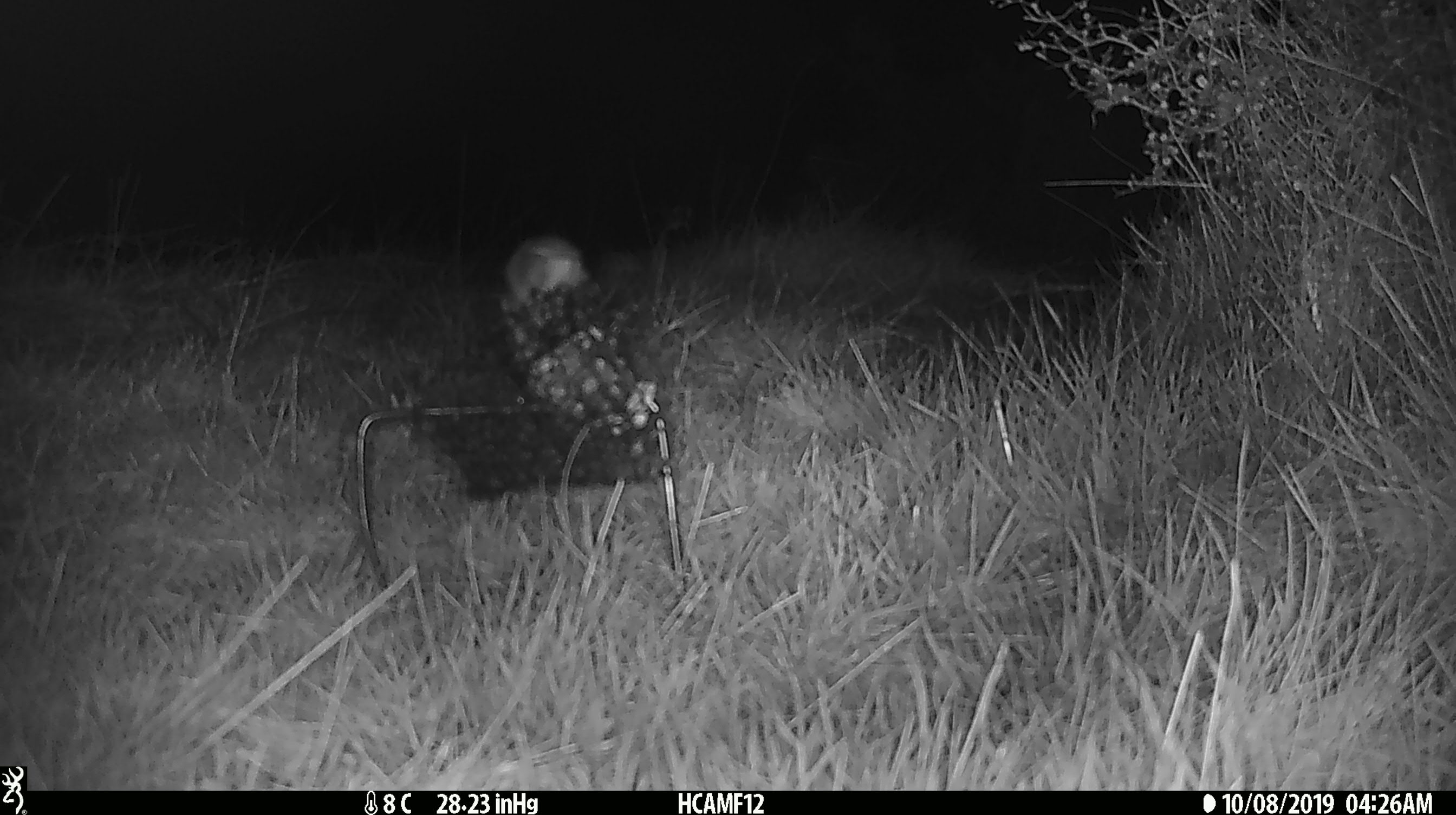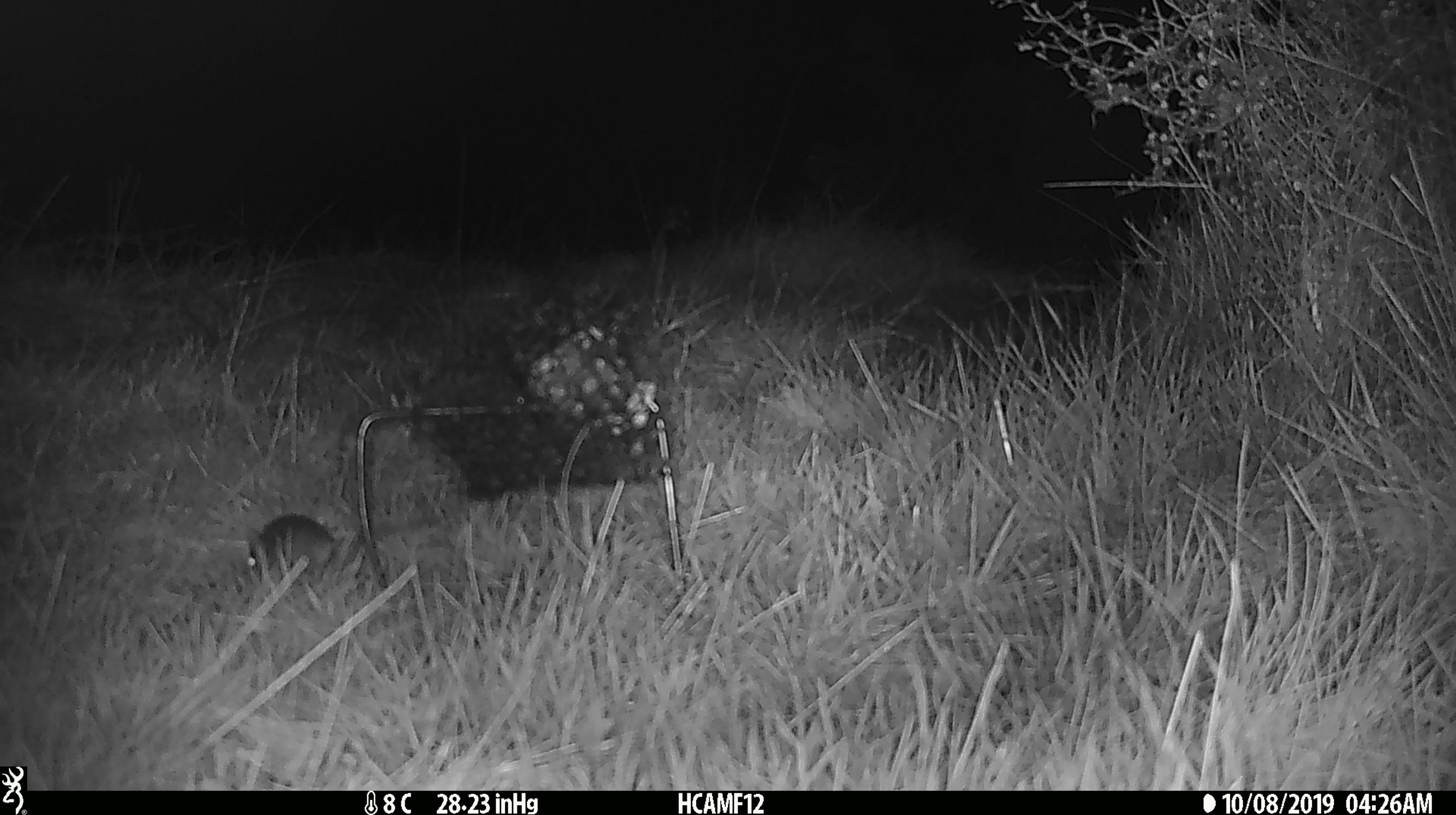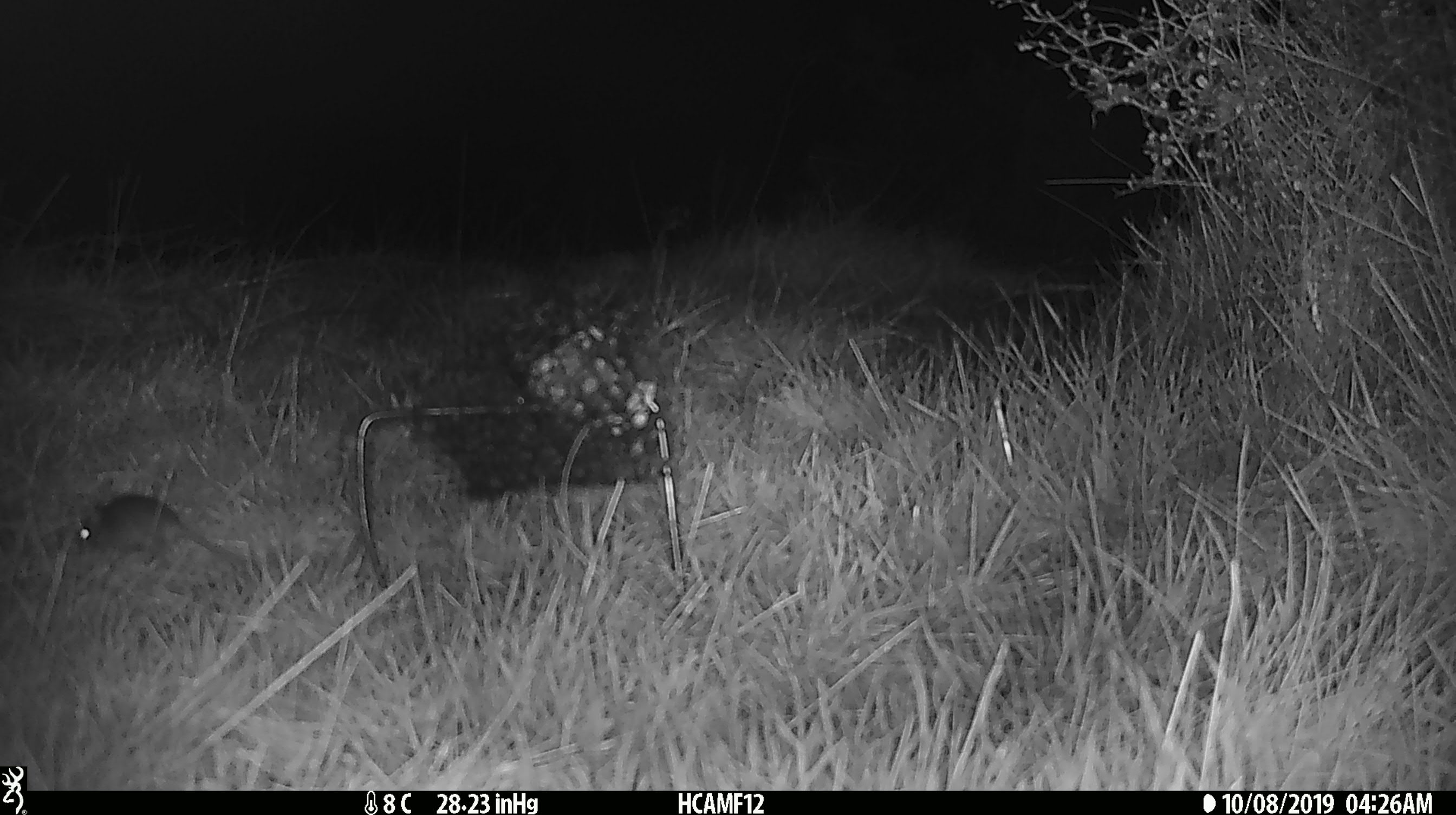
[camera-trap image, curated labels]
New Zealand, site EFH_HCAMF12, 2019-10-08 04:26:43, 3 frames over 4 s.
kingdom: Animalia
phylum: Chordata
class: Mammalia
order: Rodentia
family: Muridae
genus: Mus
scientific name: Mus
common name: mouse